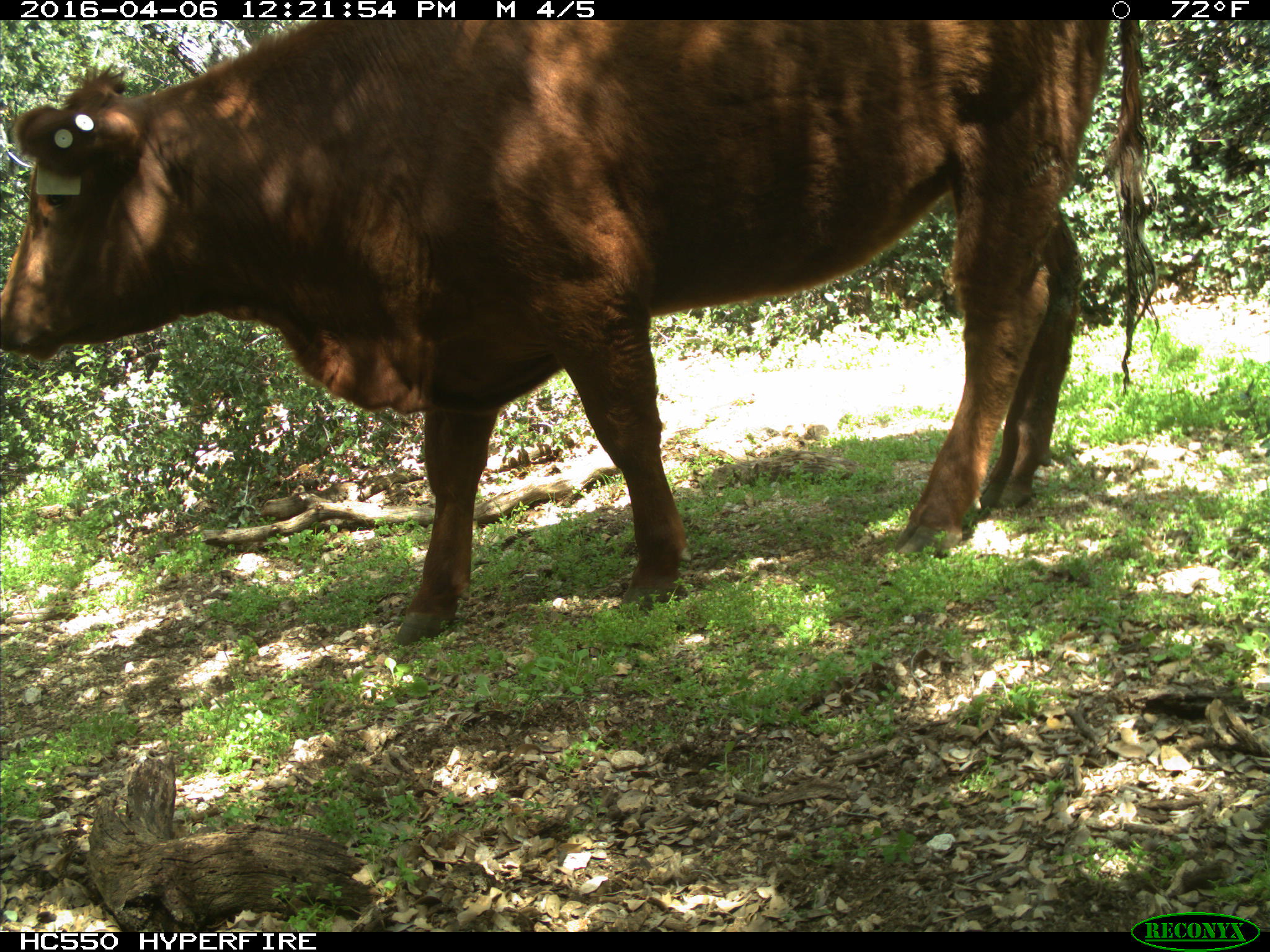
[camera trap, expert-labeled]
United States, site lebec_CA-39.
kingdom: Animalia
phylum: Chordata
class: Mammalia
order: Artiodactyla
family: Bovidae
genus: Bos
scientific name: Bos taurus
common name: domestic cow